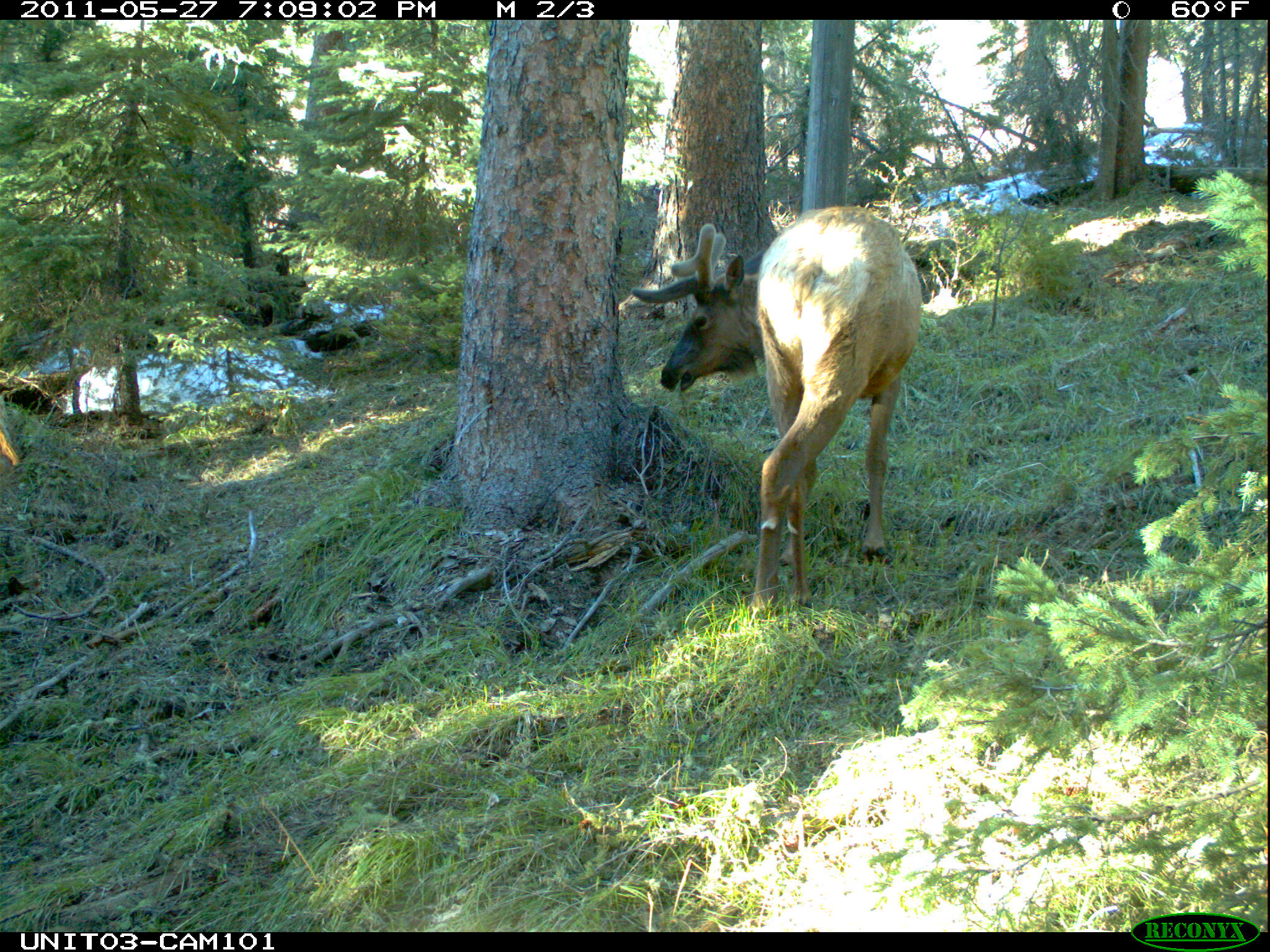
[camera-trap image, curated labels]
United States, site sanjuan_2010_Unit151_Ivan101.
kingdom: Animalia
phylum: Chordata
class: Mammalia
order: Artiodactyla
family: Cervidae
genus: Cervus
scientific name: Cervus elaphus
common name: red deer